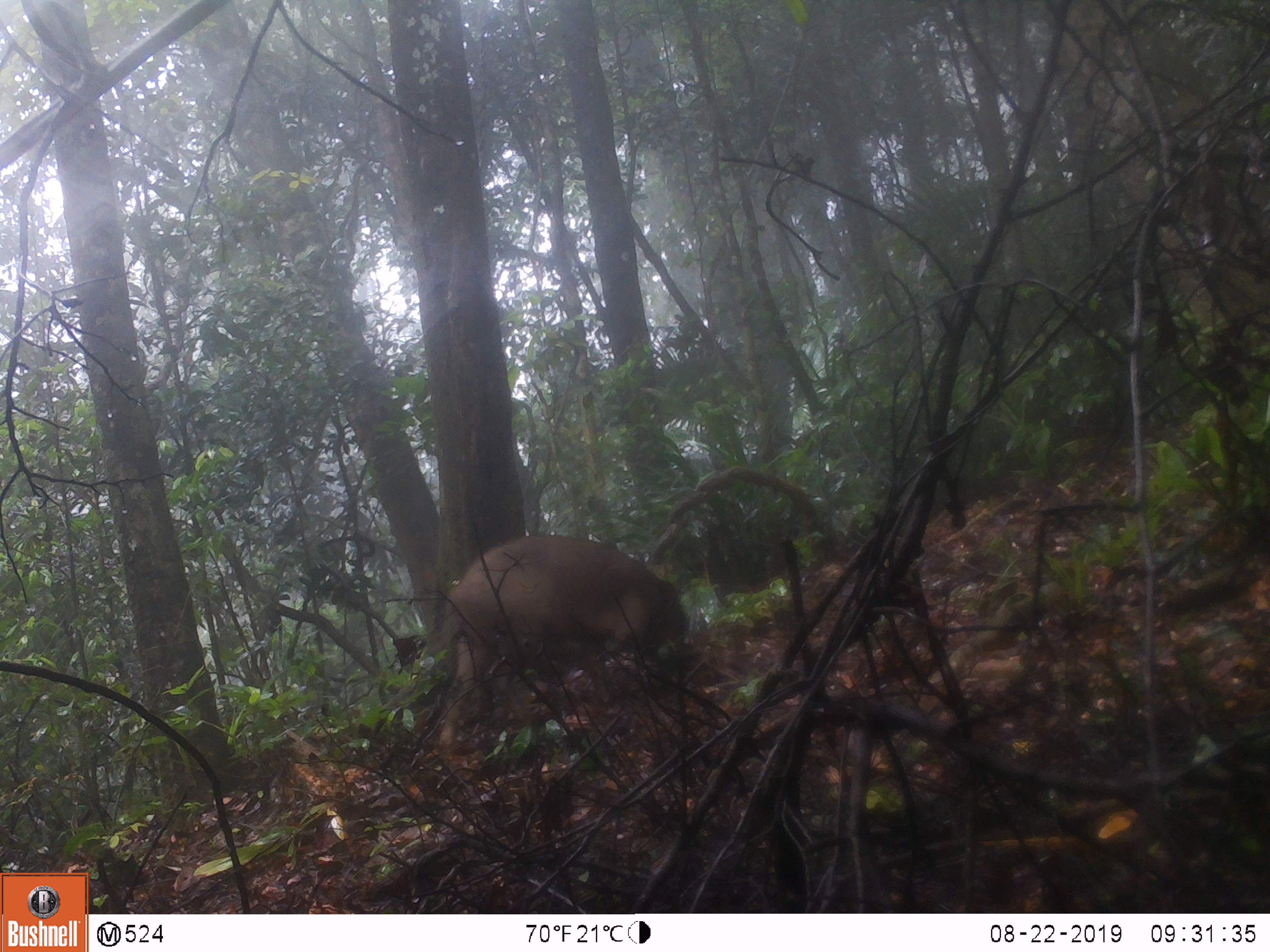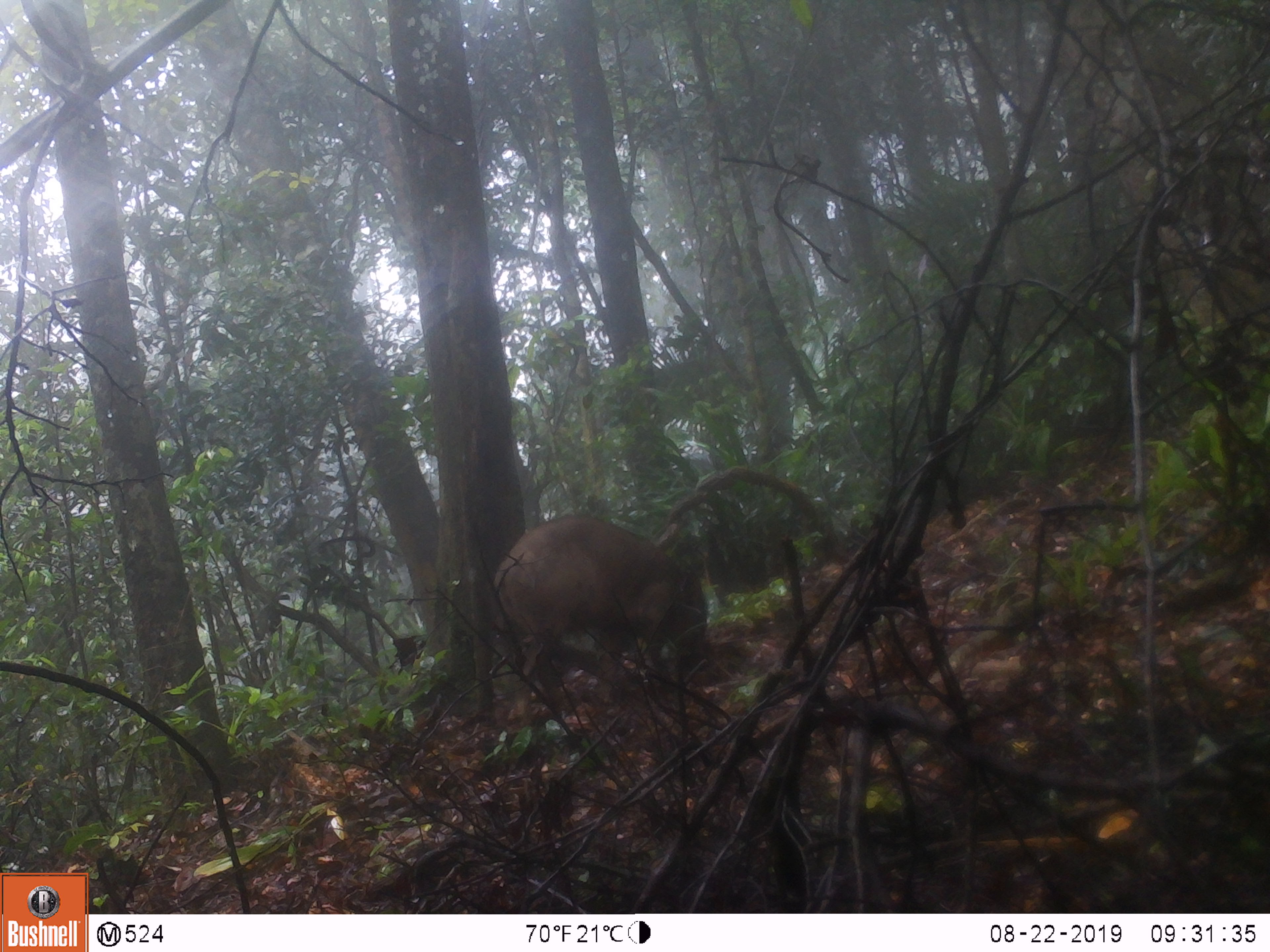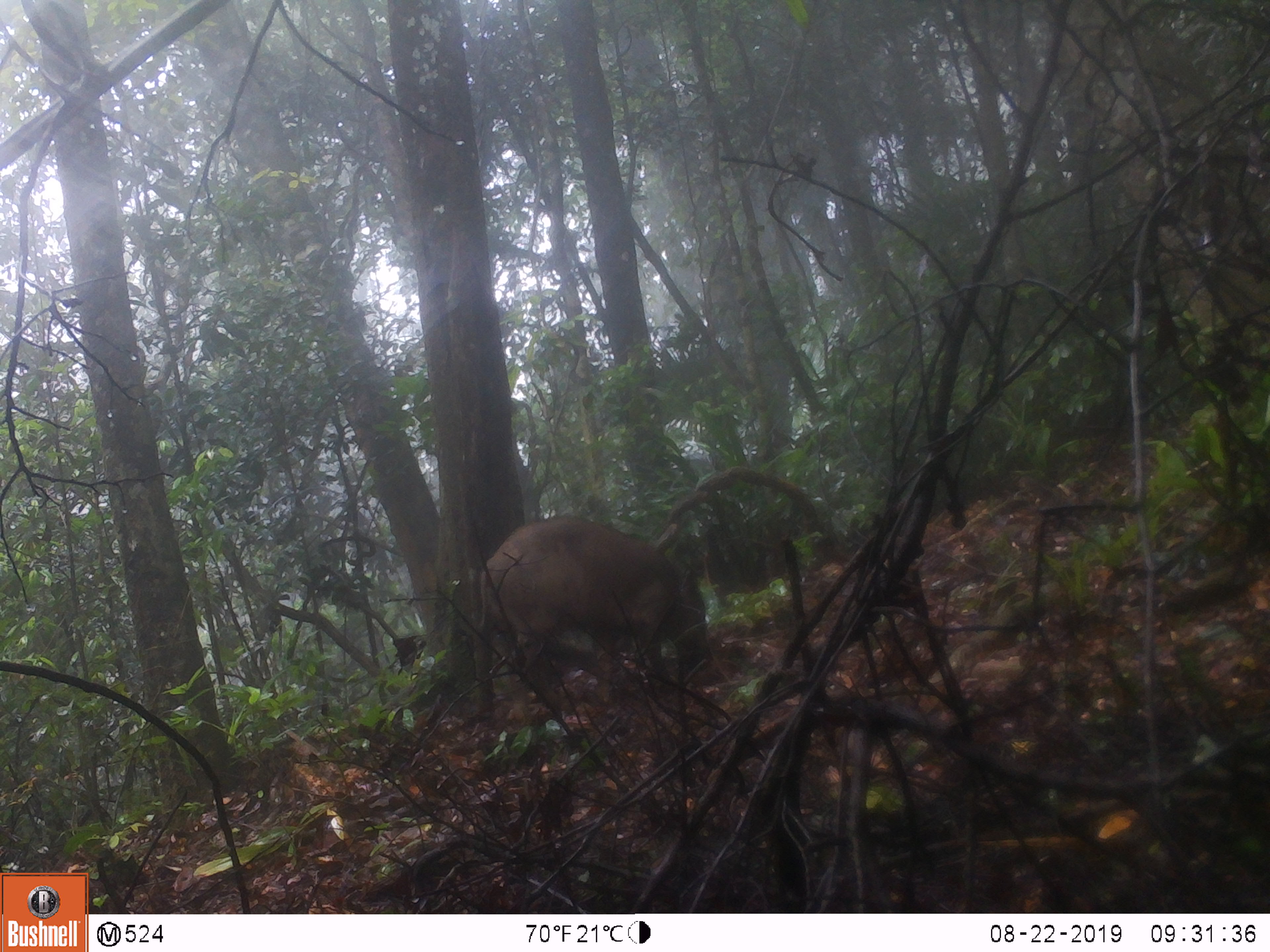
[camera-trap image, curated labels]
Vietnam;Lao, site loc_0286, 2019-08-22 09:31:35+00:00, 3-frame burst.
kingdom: Animalia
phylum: Chordata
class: Mammalia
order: Artiodactyla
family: Suidae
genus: Sus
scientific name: Sus scrofa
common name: eurasian wild pig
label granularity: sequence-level